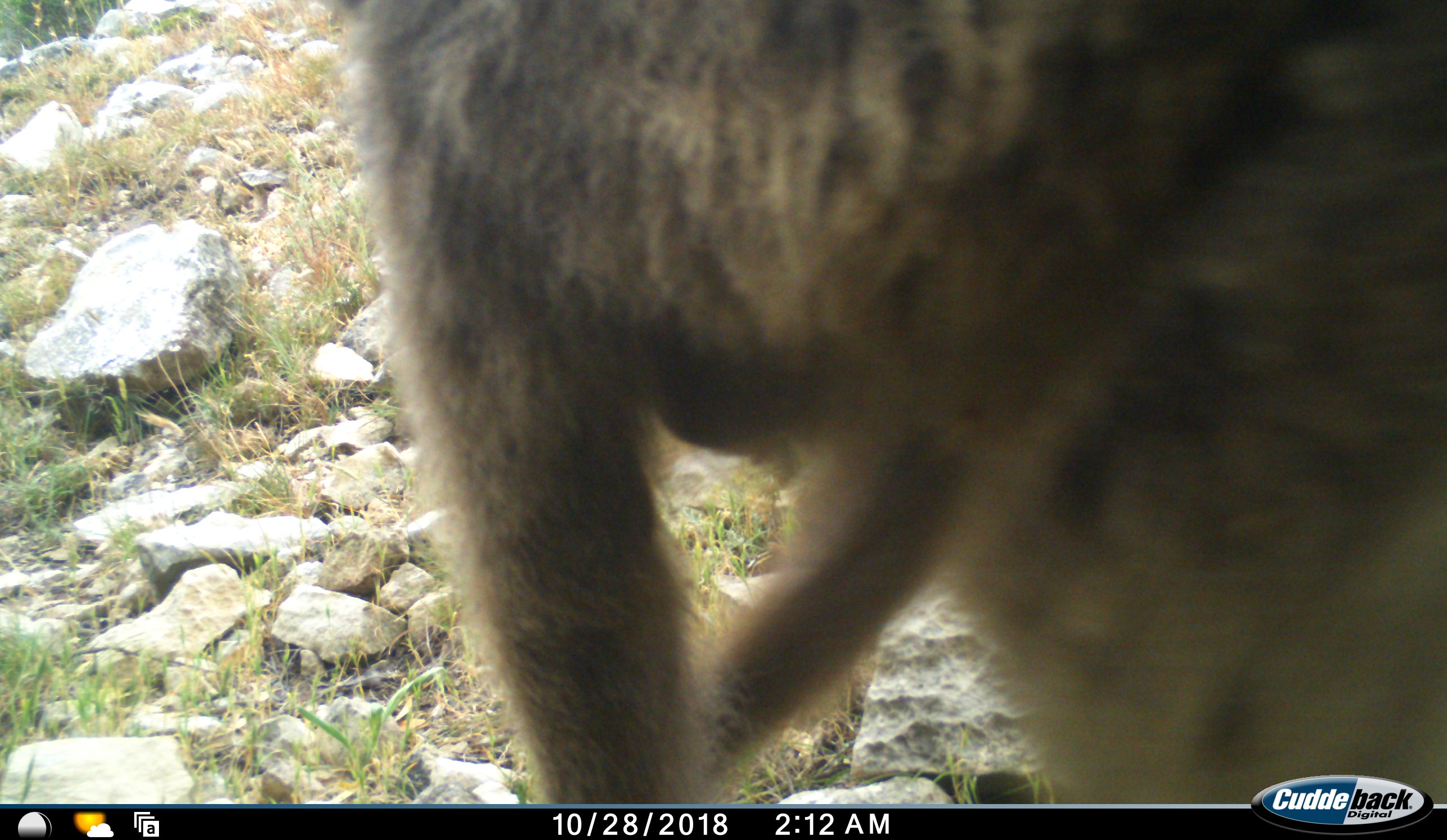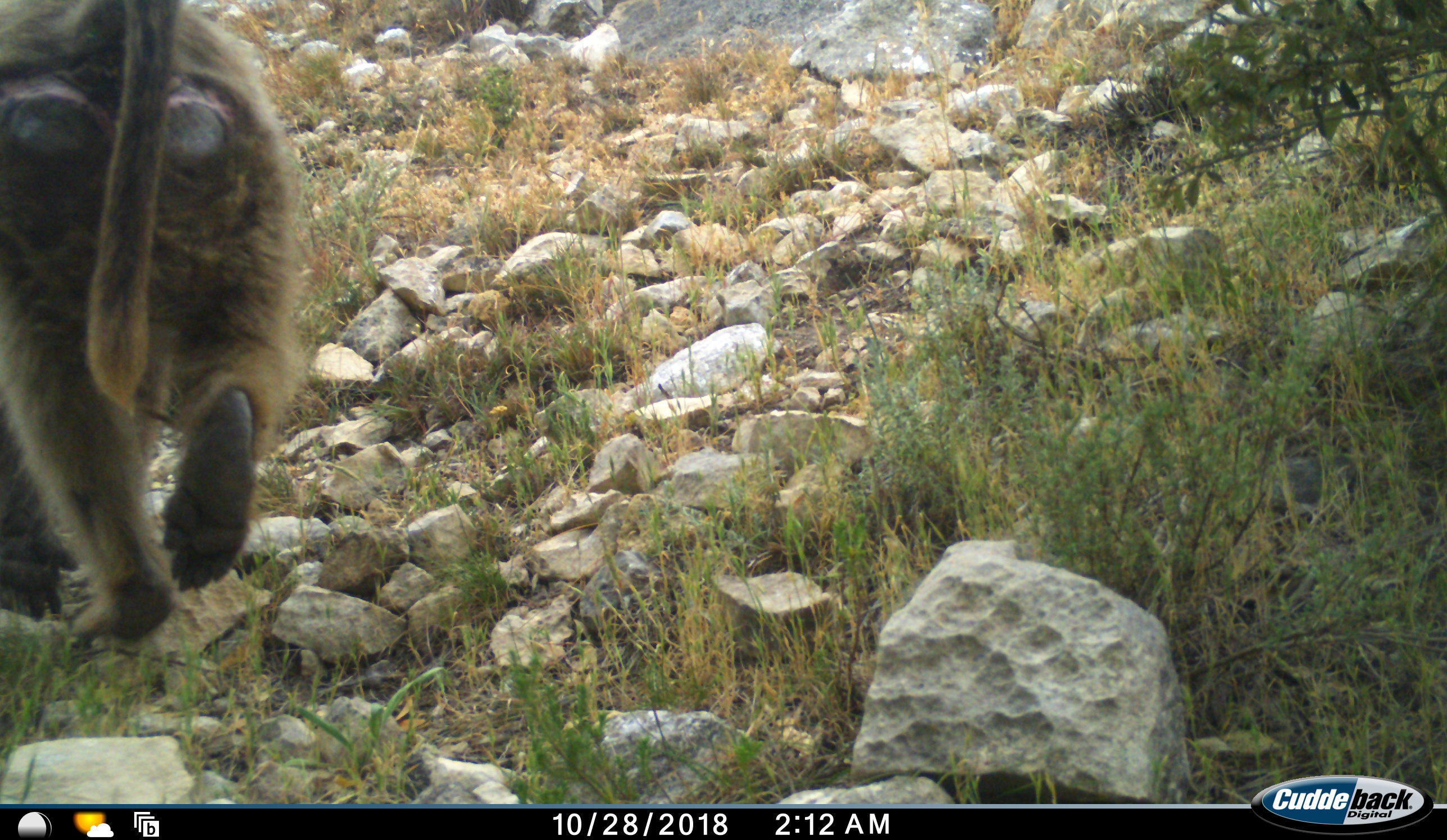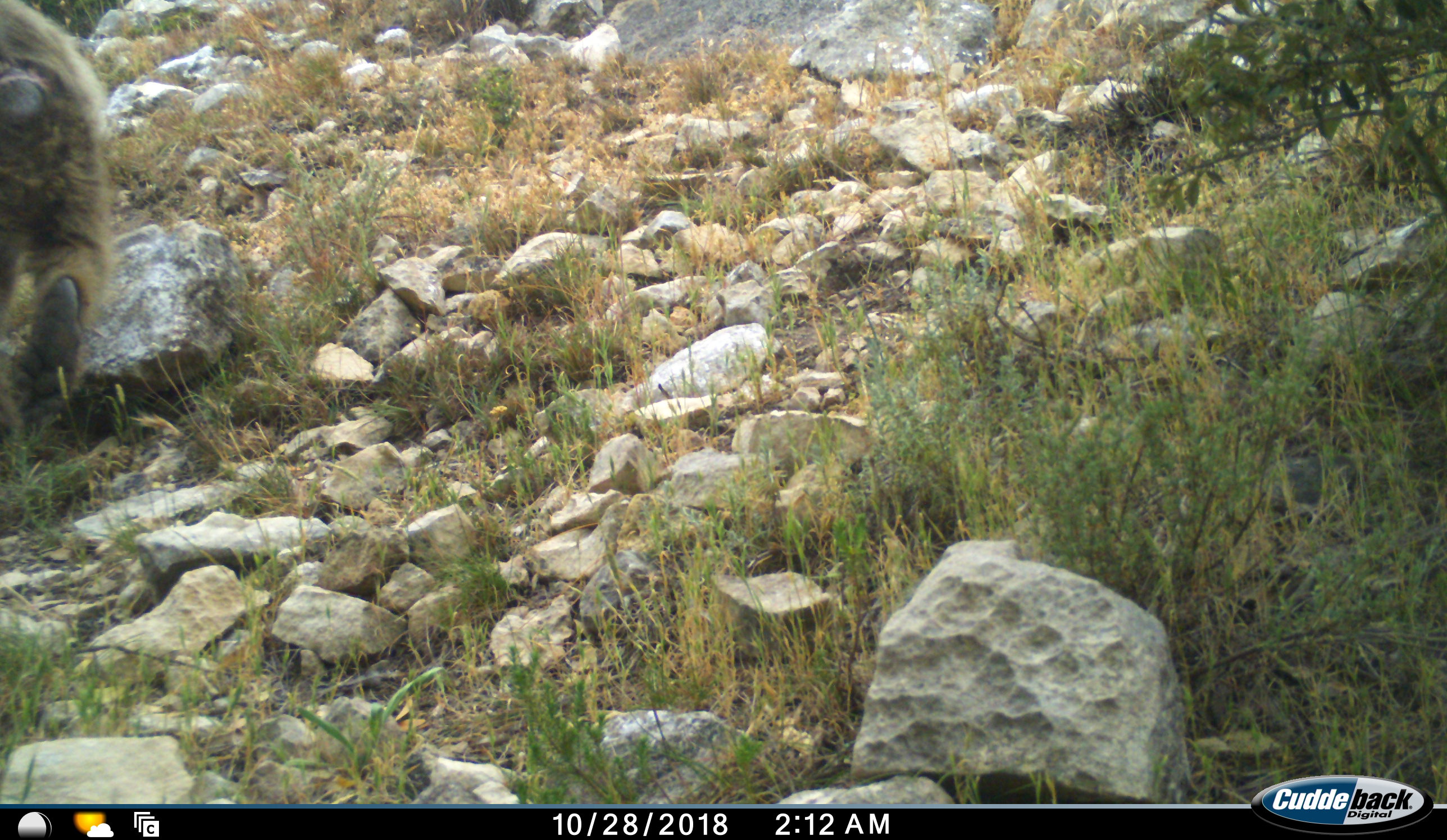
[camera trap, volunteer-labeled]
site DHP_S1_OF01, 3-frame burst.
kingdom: Animalia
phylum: Chordata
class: Mammalia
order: Primates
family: Cercopithecidae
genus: Papio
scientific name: Papio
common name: baboon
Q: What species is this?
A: Baboon (Papio).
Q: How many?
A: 1.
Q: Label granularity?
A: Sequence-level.